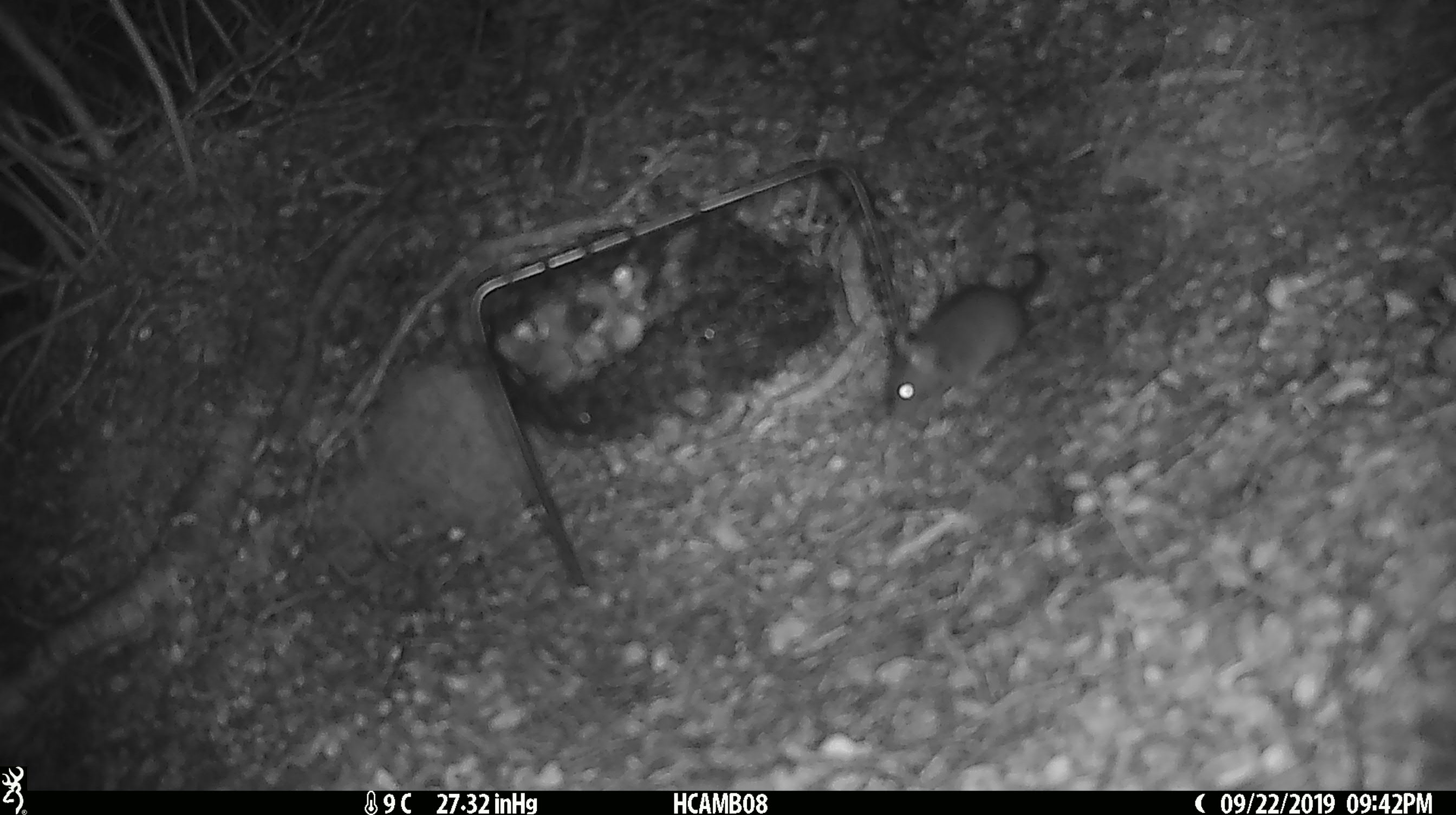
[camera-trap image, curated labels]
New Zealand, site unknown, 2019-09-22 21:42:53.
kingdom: Animalia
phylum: Chordata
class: Mammalia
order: Rodentia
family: Muridae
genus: Mus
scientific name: Mus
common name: mouse